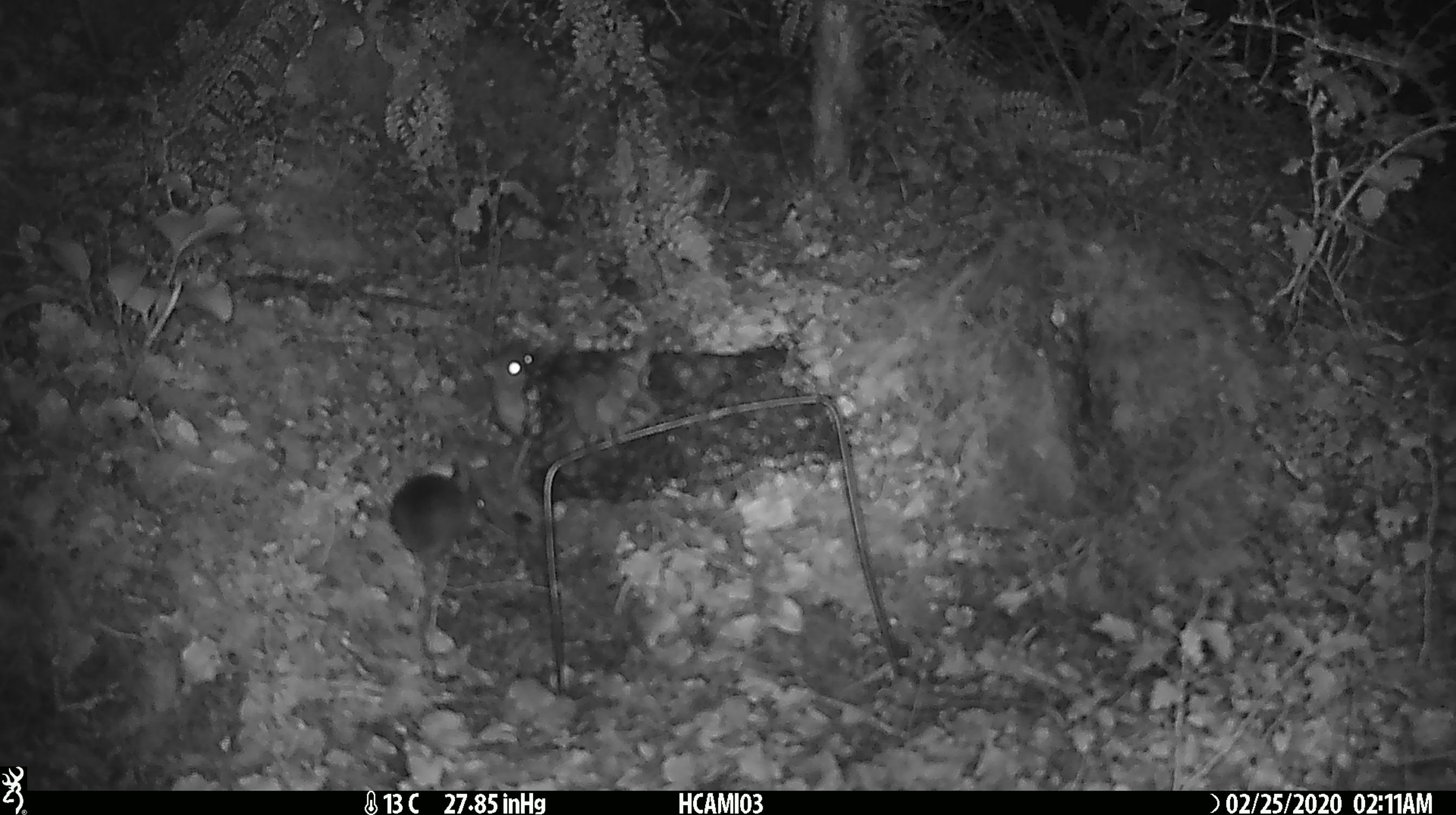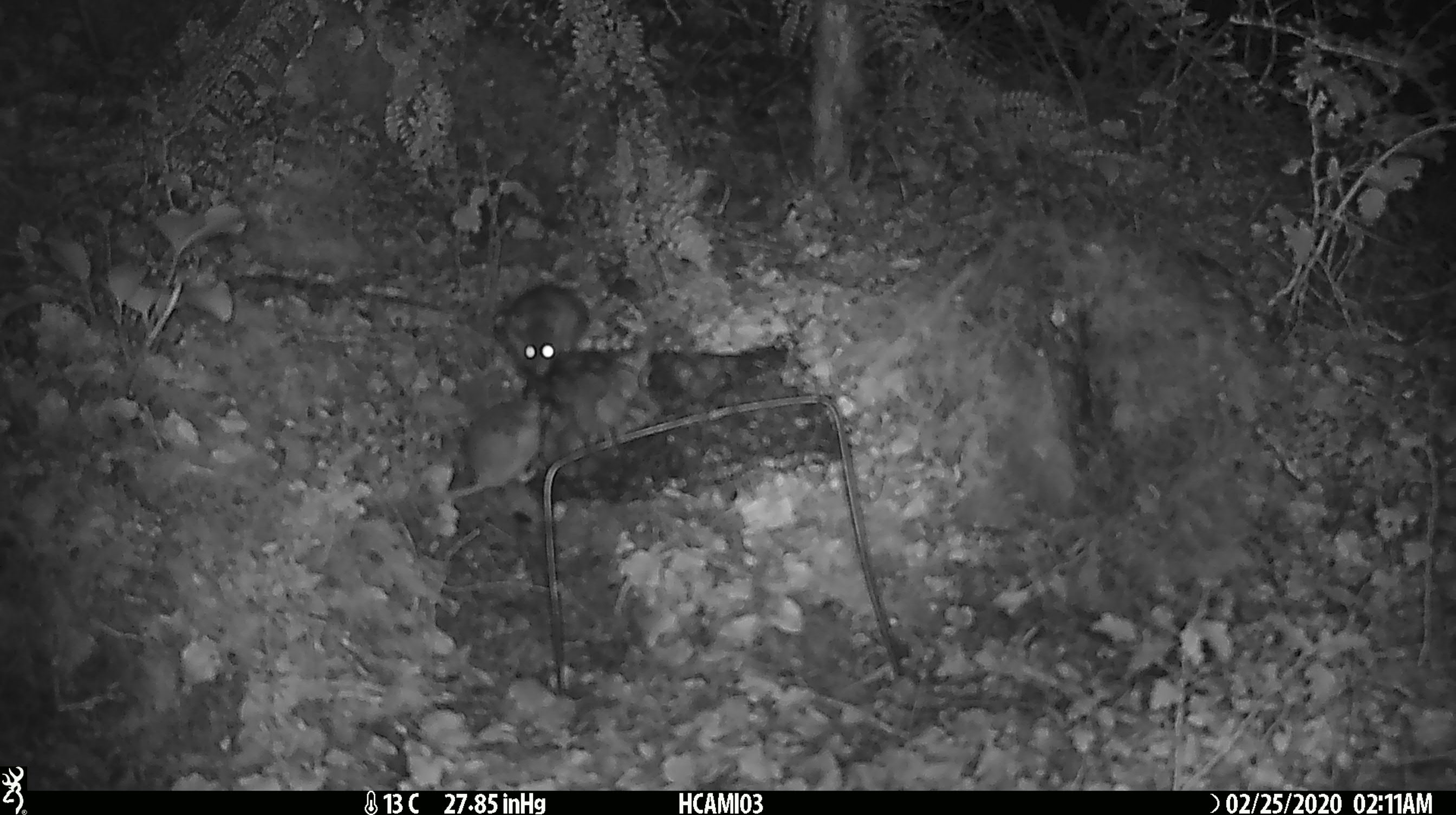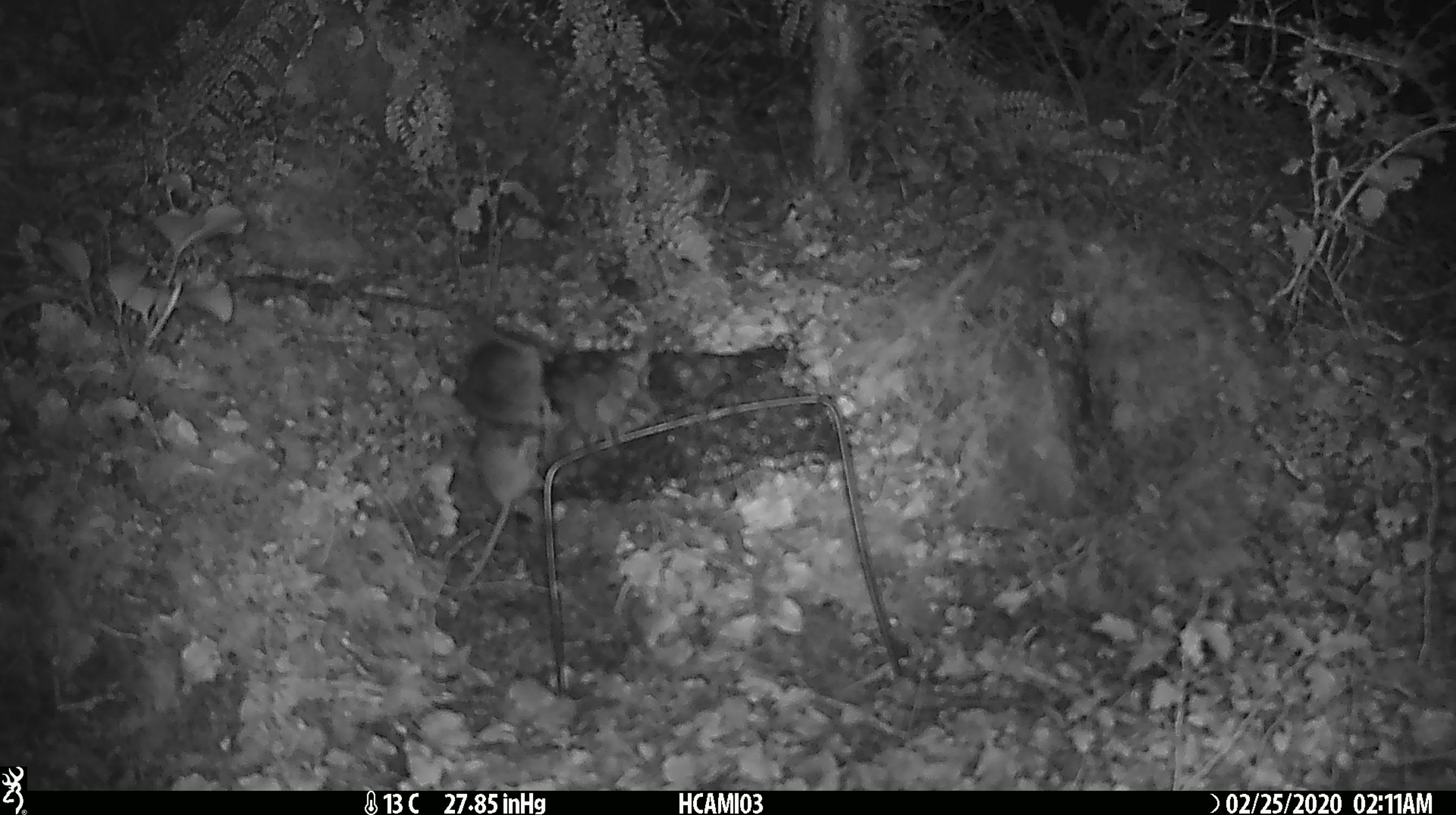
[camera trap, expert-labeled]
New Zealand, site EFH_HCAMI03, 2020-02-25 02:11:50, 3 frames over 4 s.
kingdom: Animalia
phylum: Chordata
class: Mammalia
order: Rodentia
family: Muridae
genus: Mus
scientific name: Mus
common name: mouse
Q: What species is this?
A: Mouse (Mus).